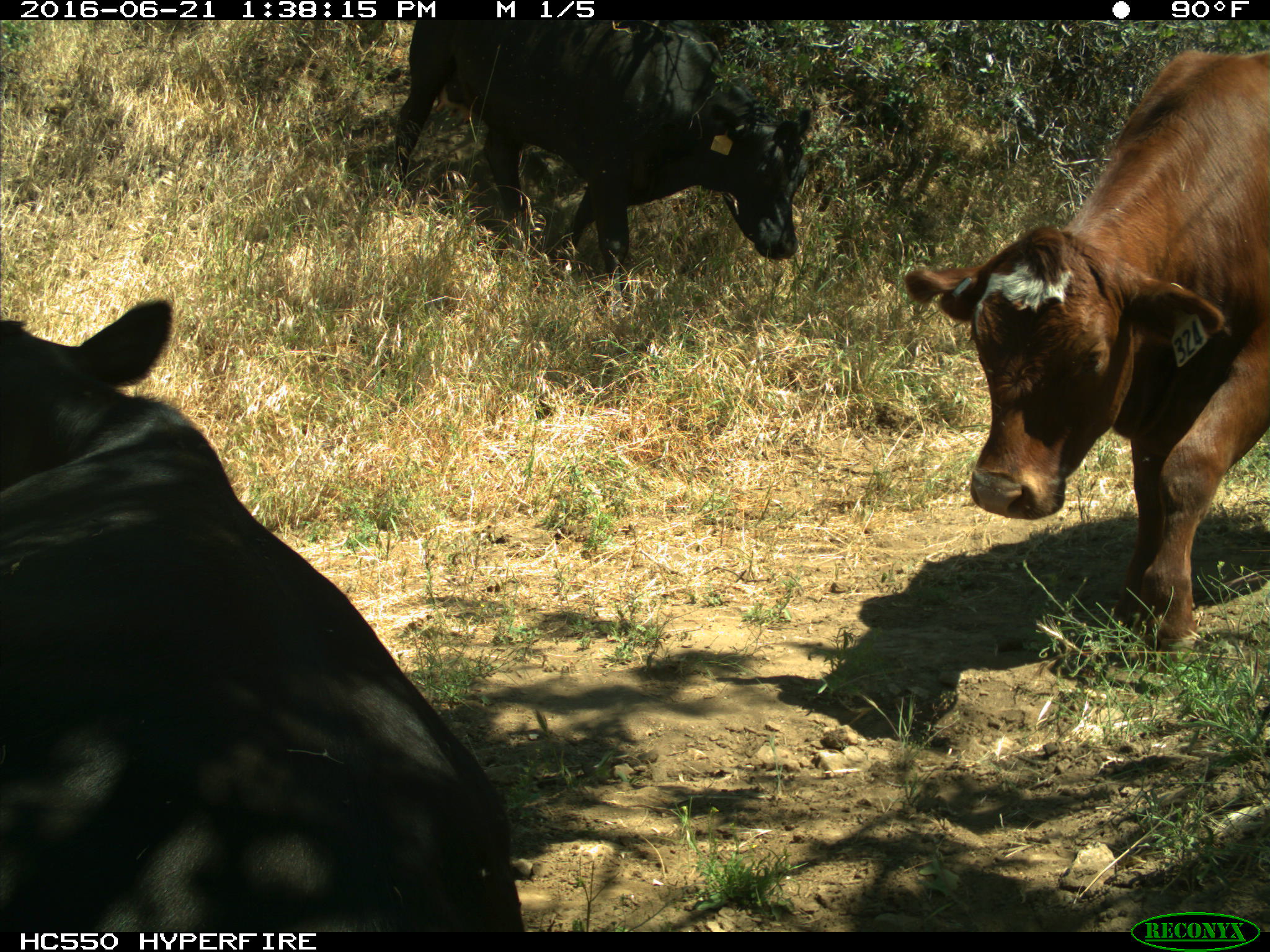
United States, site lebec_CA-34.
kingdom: Animalia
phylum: Chordata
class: Mammalia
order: Artiodactyla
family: Bovidae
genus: Bos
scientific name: Bos taurus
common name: domestic cow